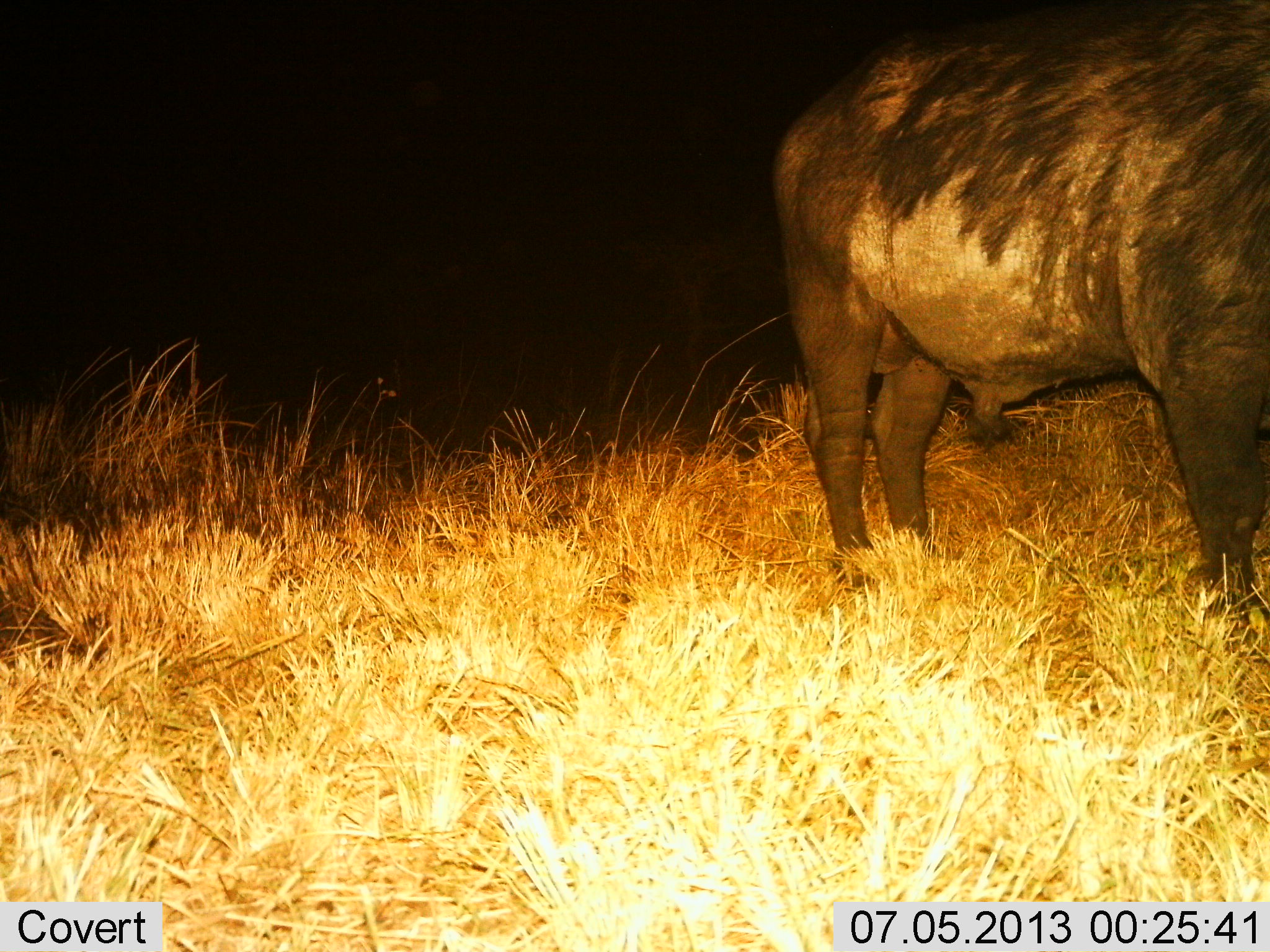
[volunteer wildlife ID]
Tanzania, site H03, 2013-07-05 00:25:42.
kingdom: Animalia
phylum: Chordata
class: Mammalia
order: Artiodactyla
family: Bovidae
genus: Syncerus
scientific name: Syncerus caffer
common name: cape buffalo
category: buffalo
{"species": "buffalo (cape buffalo) (Syncerus caffer)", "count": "1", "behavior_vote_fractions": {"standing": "100%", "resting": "0%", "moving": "0%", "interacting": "0%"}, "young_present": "0%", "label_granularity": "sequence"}